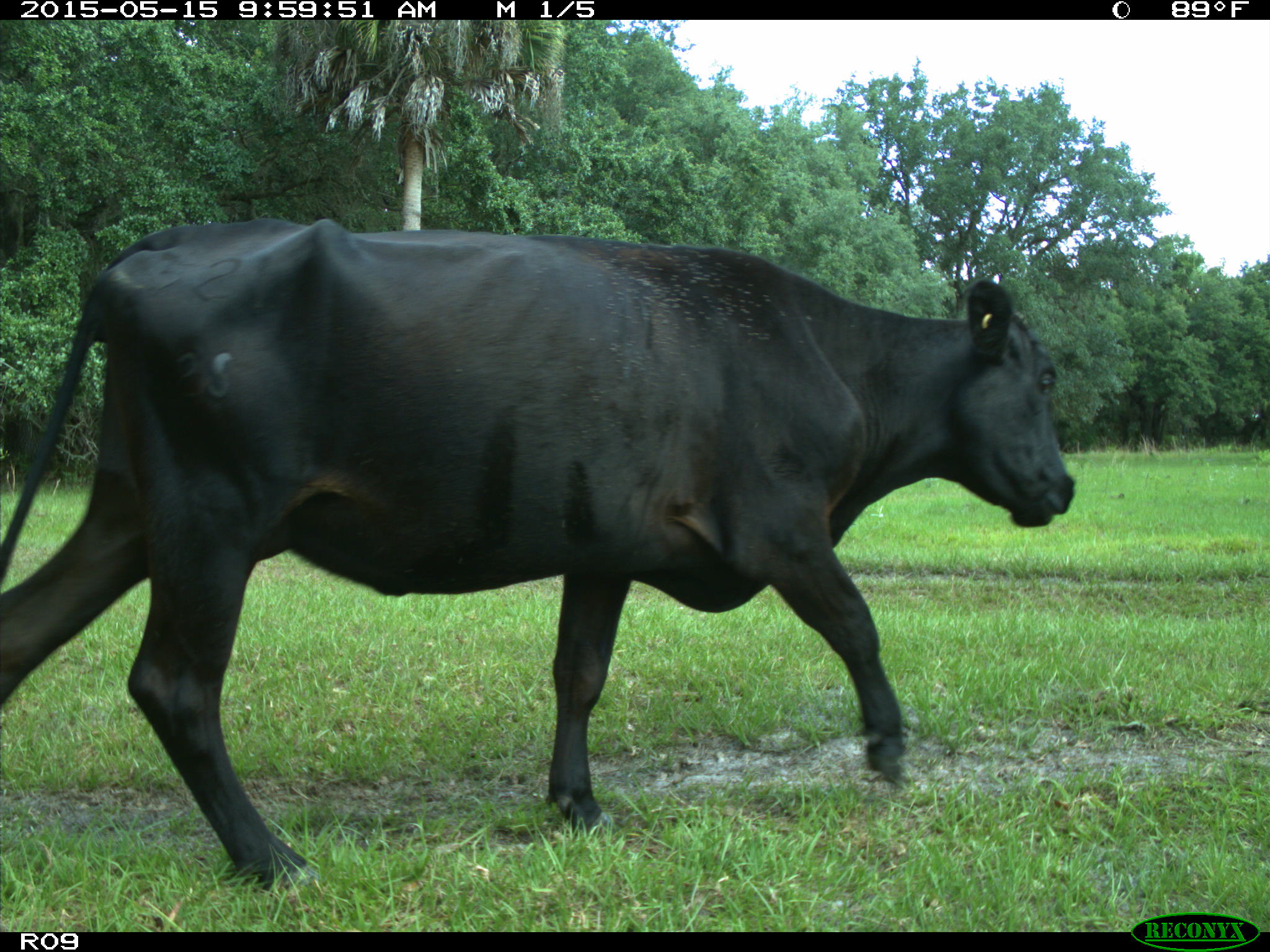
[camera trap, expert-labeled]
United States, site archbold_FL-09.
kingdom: Animalia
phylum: Chordata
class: Mammalia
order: Artiodactyla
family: Bovidae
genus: Bos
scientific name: Bos taurus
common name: domestic cow